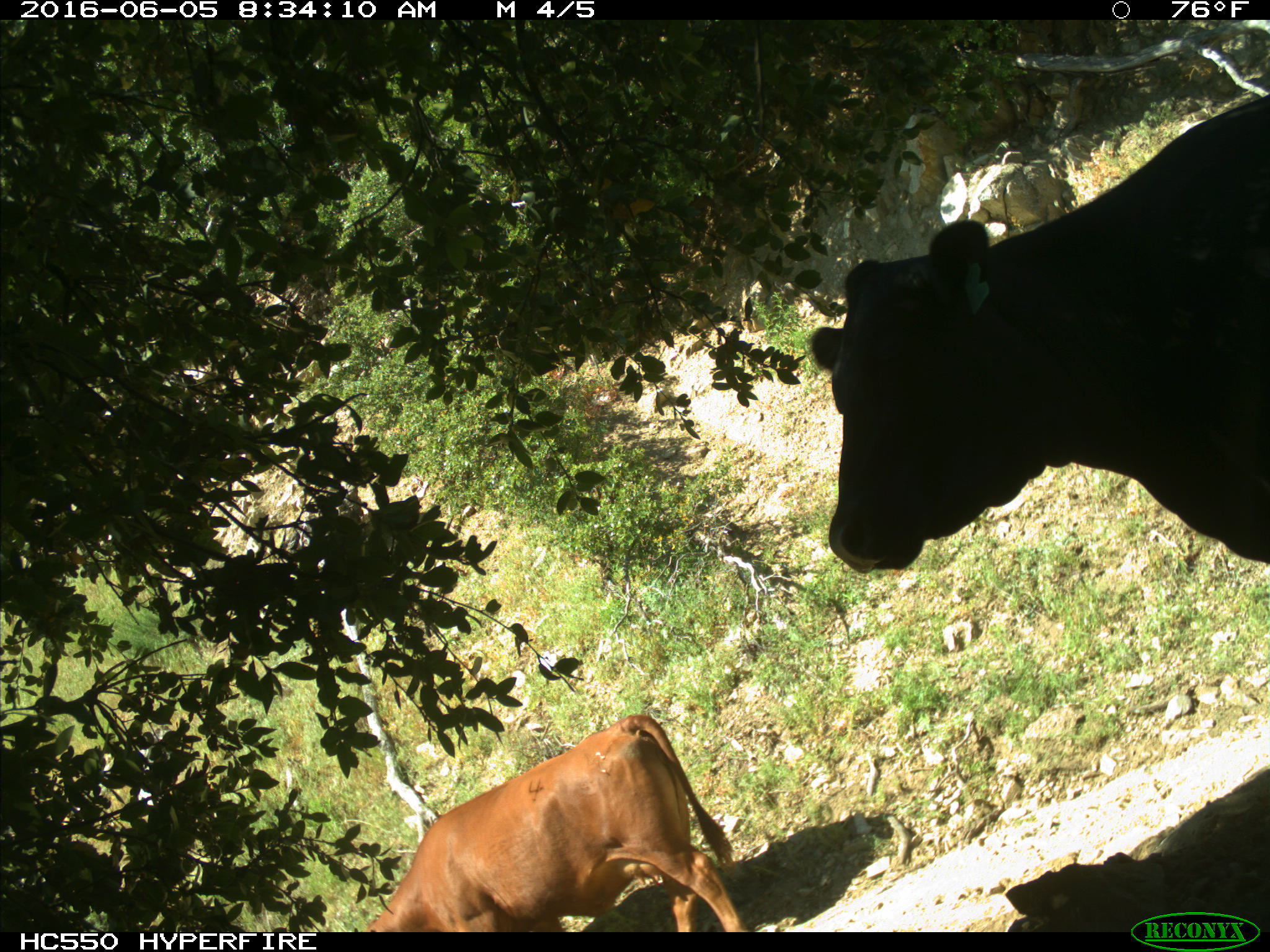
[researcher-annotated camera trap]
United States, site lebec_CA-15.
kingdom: Animalia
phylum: Chordata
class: Mammalia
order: Artiodactyla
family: Bovidae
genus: Bos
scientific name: Bos taurus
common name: domestic cow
Bos taurus (domestic cow).